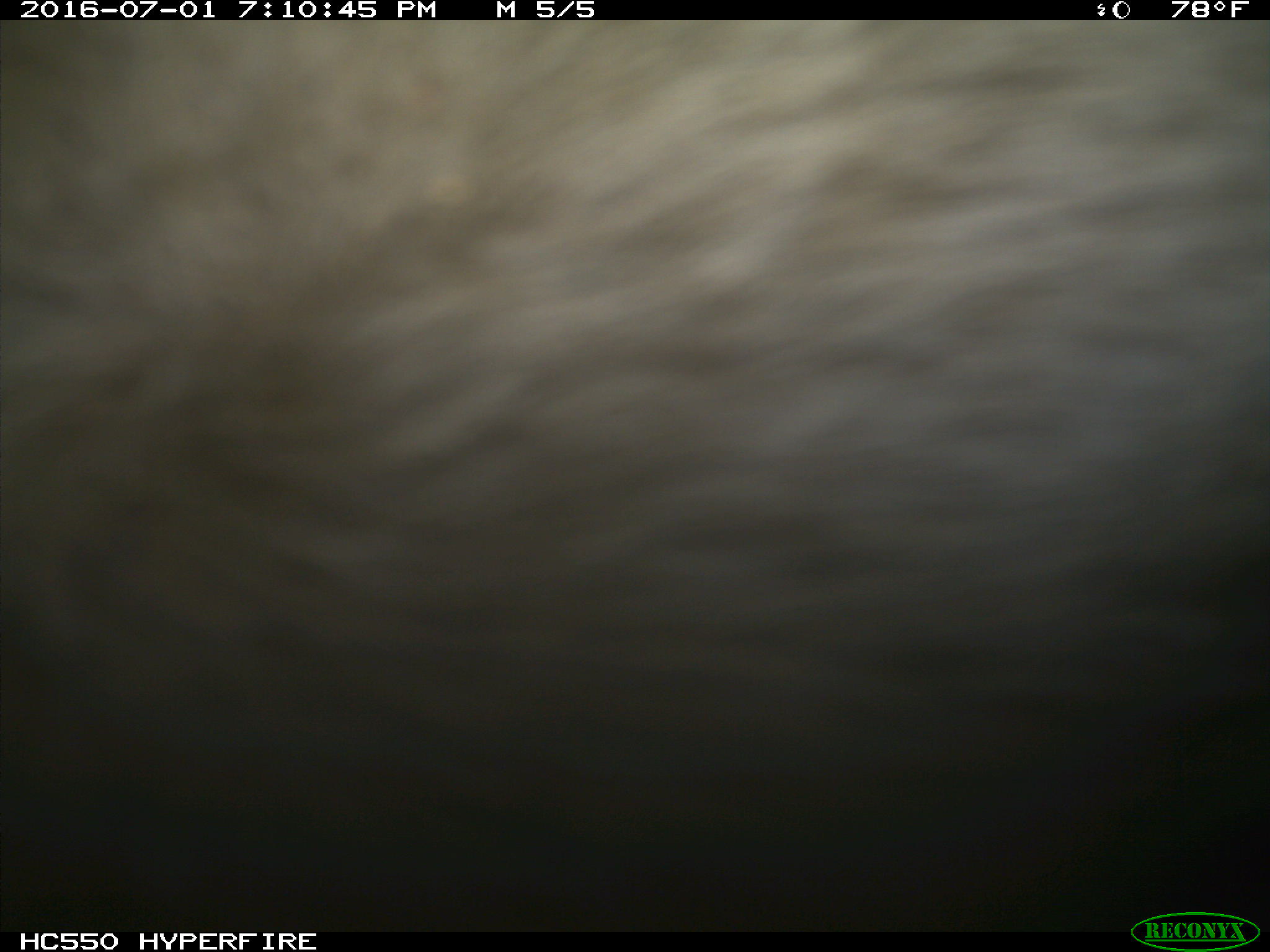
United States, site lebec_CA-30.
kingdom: Animalia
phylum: Chordata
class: Mammalia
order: Artiodactyla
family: Bovidae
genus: Bos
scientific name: Bos taurus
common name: domestic cow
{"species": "Bos taurus (domestic cow)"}